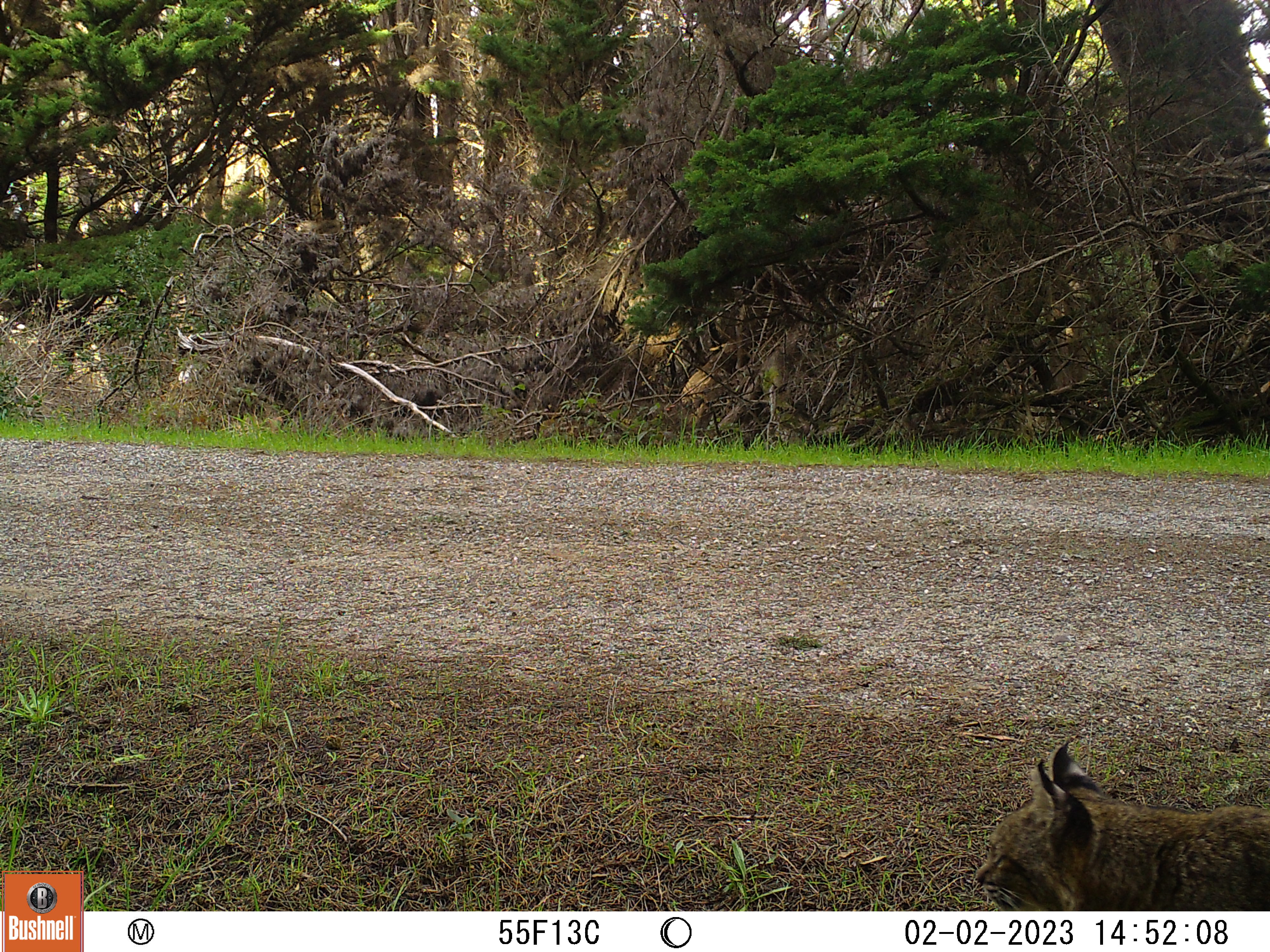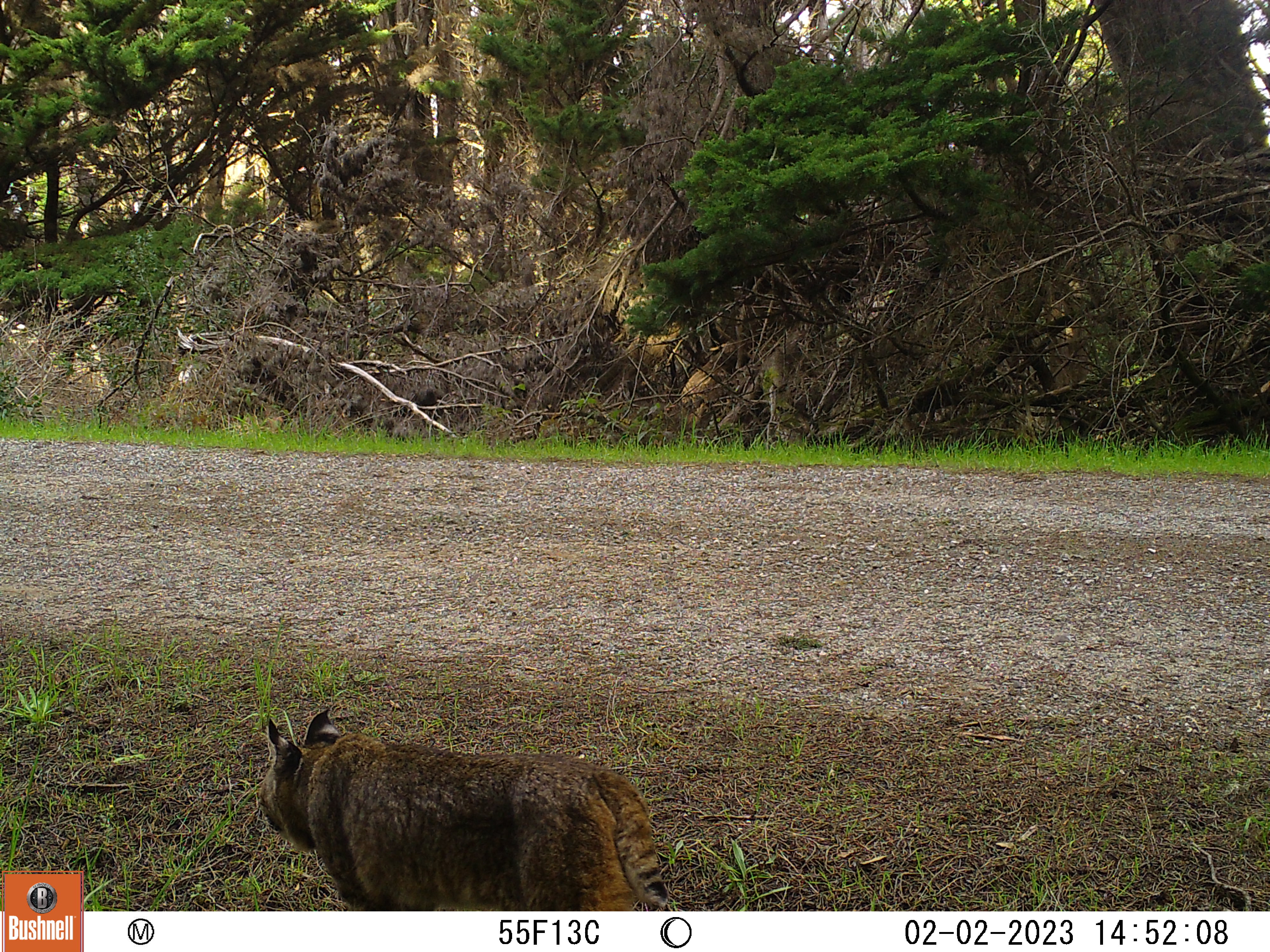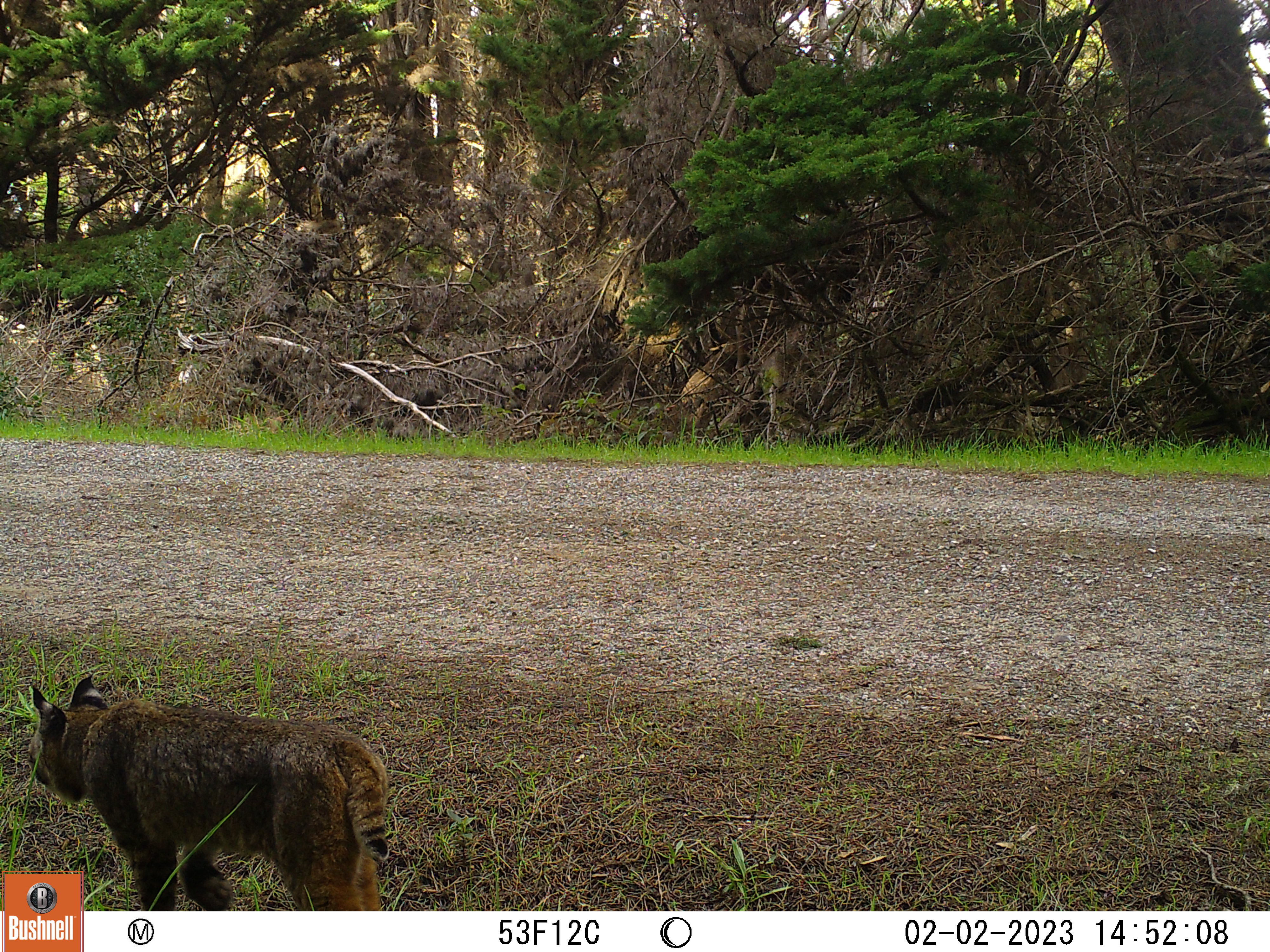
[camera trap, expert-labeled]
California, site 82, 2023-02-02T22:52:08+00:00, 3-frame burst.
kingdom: Animalia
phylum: Chordata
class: Mammalia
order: Carnivora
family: Felidae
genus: Lynx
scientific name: Lynx rufus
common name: bobcat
Bobcat (Lynx rufus).